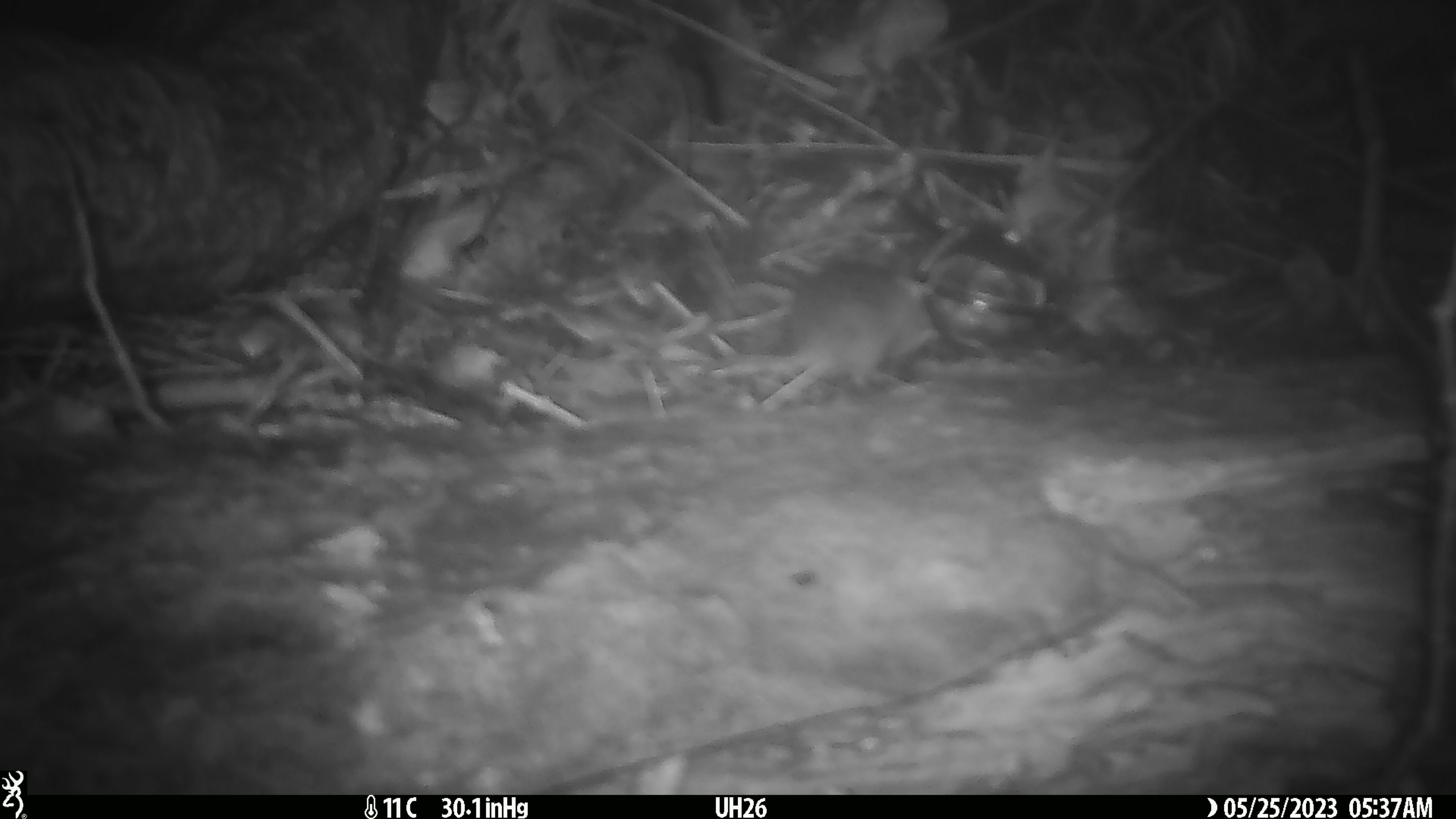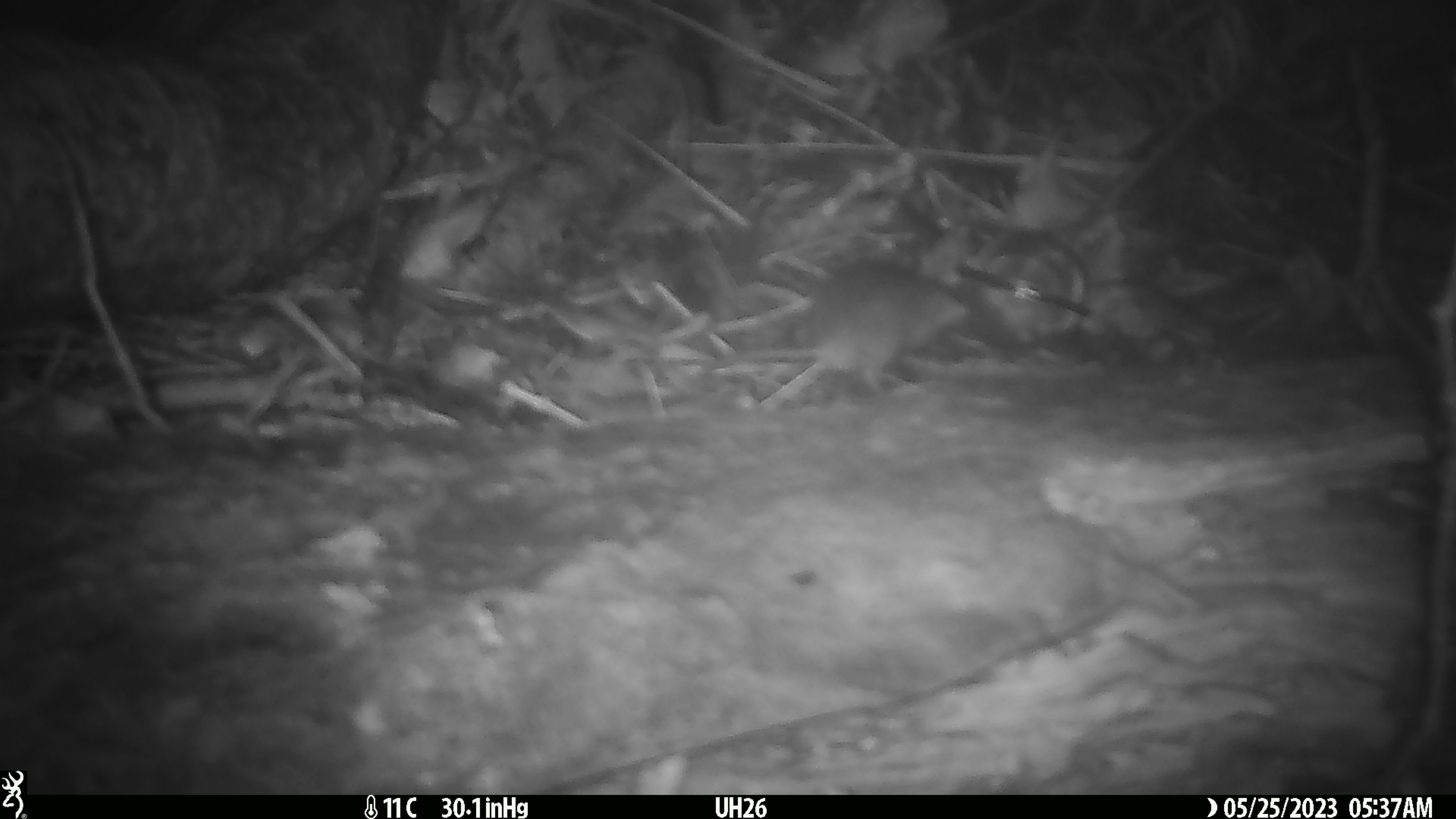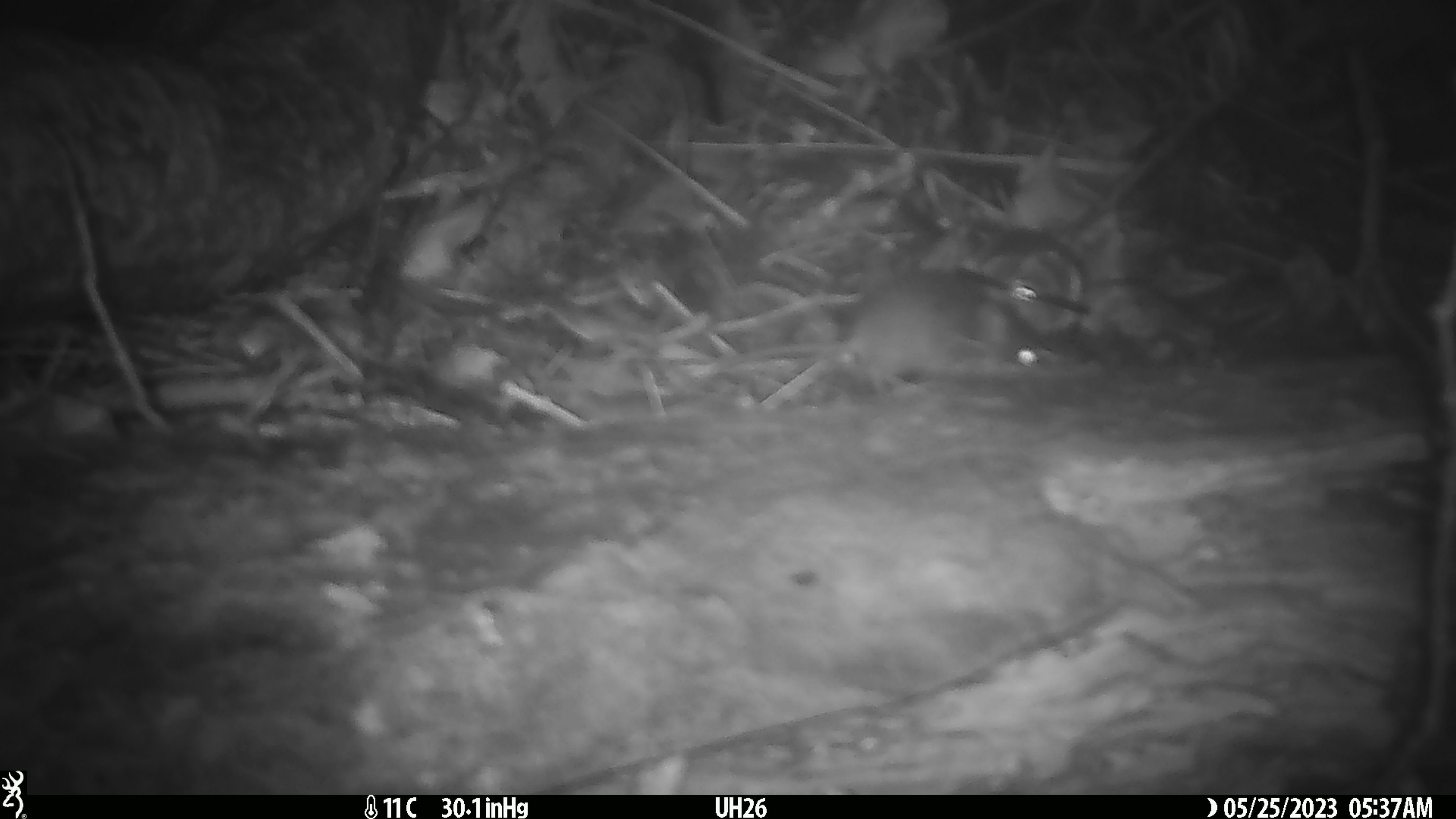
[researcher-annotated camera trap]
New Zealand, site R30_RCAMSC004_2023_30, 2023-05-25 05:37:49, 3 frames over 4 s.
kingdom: Animalia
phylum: Chordata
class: Mammalia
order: Rodentia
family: Muridae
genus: Mus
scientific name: Mus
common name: mouse